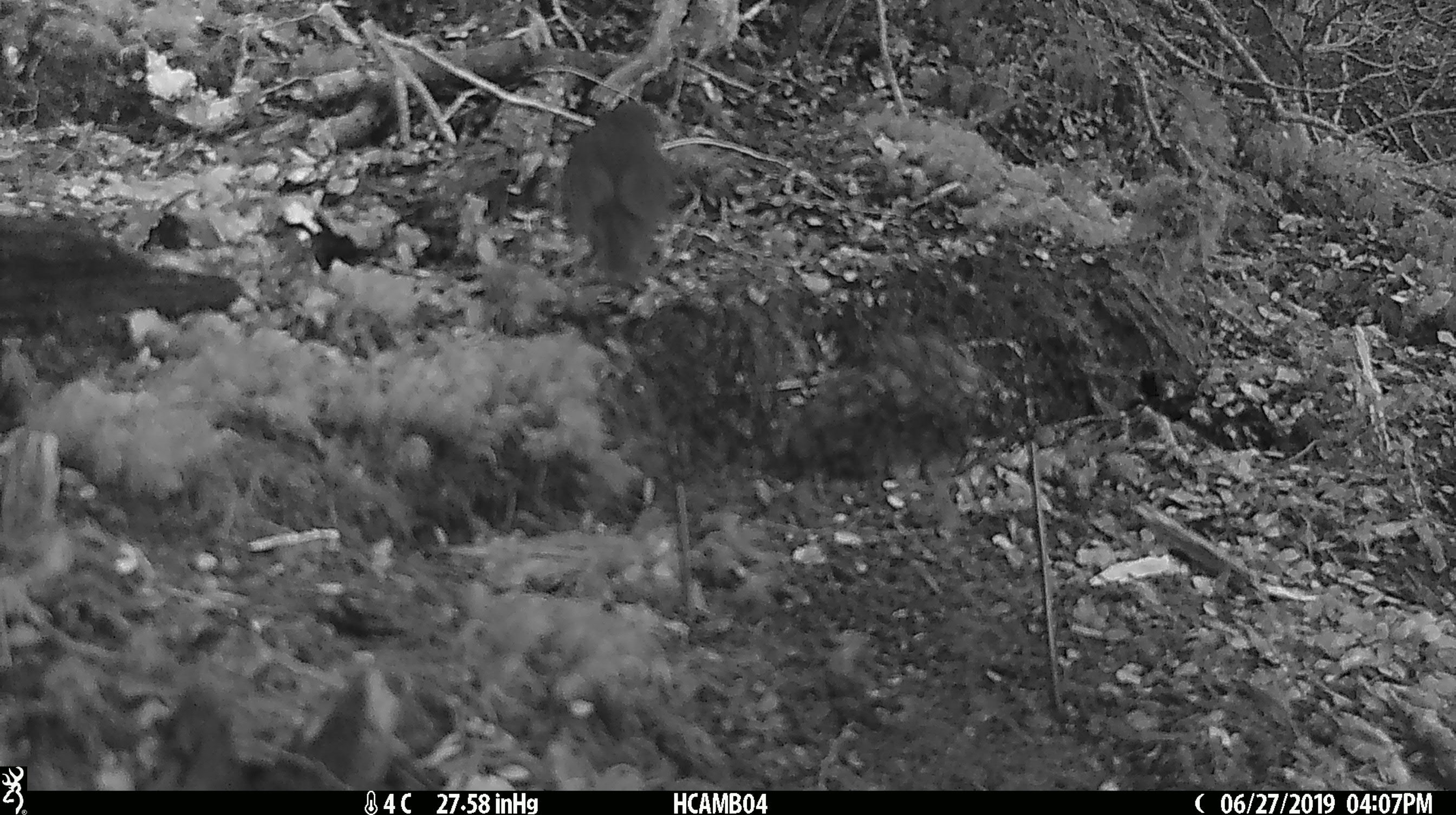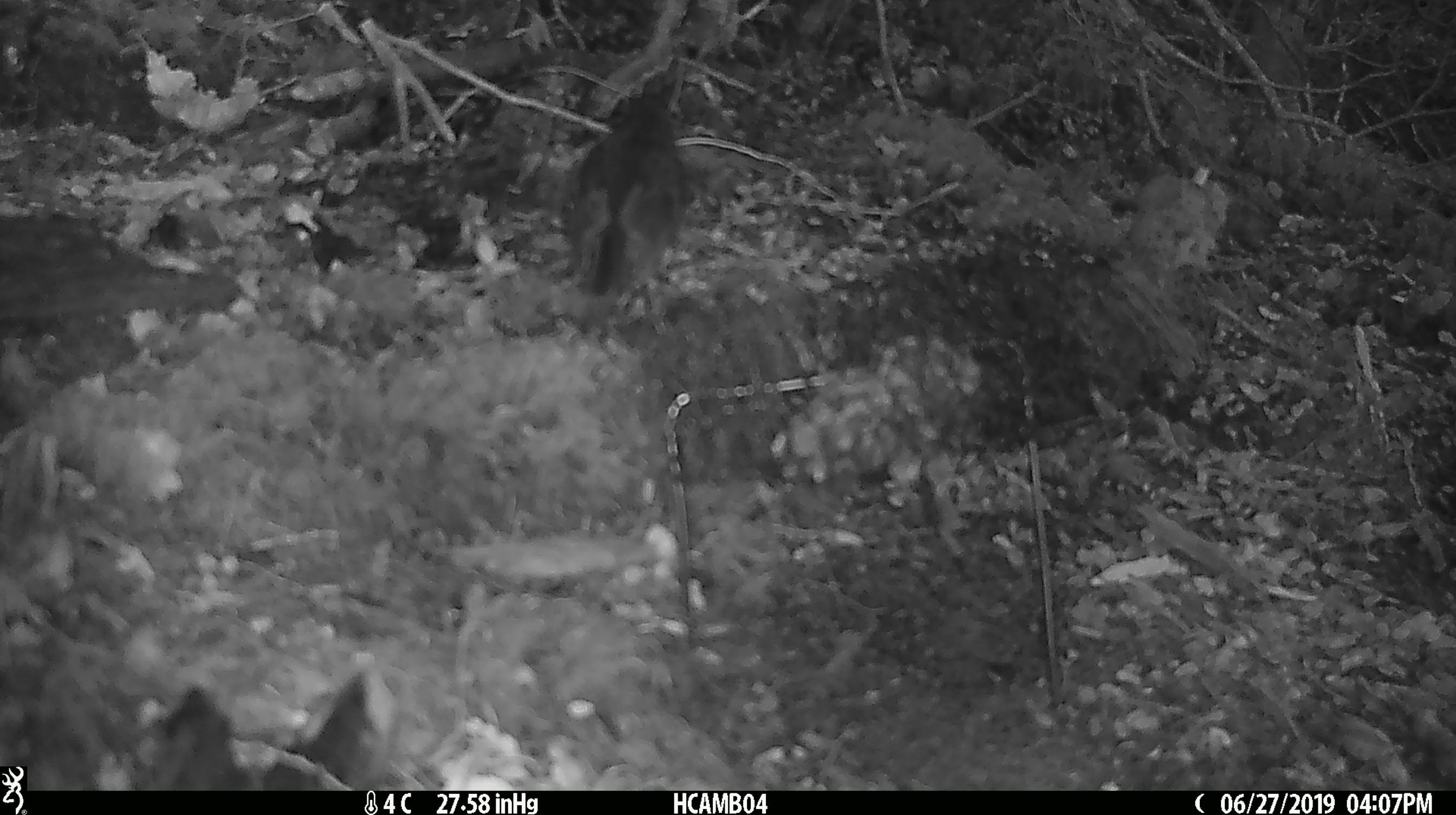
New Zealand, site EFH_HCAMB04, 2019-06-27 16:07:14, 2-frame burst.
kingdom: Animalia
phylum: Chordata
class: Aves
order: Passeriformes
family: Petroicidae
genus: Petroica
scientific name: Petroica australis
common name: new zealand robin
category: robin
Robin (new zealand robin) (Petroica australis).